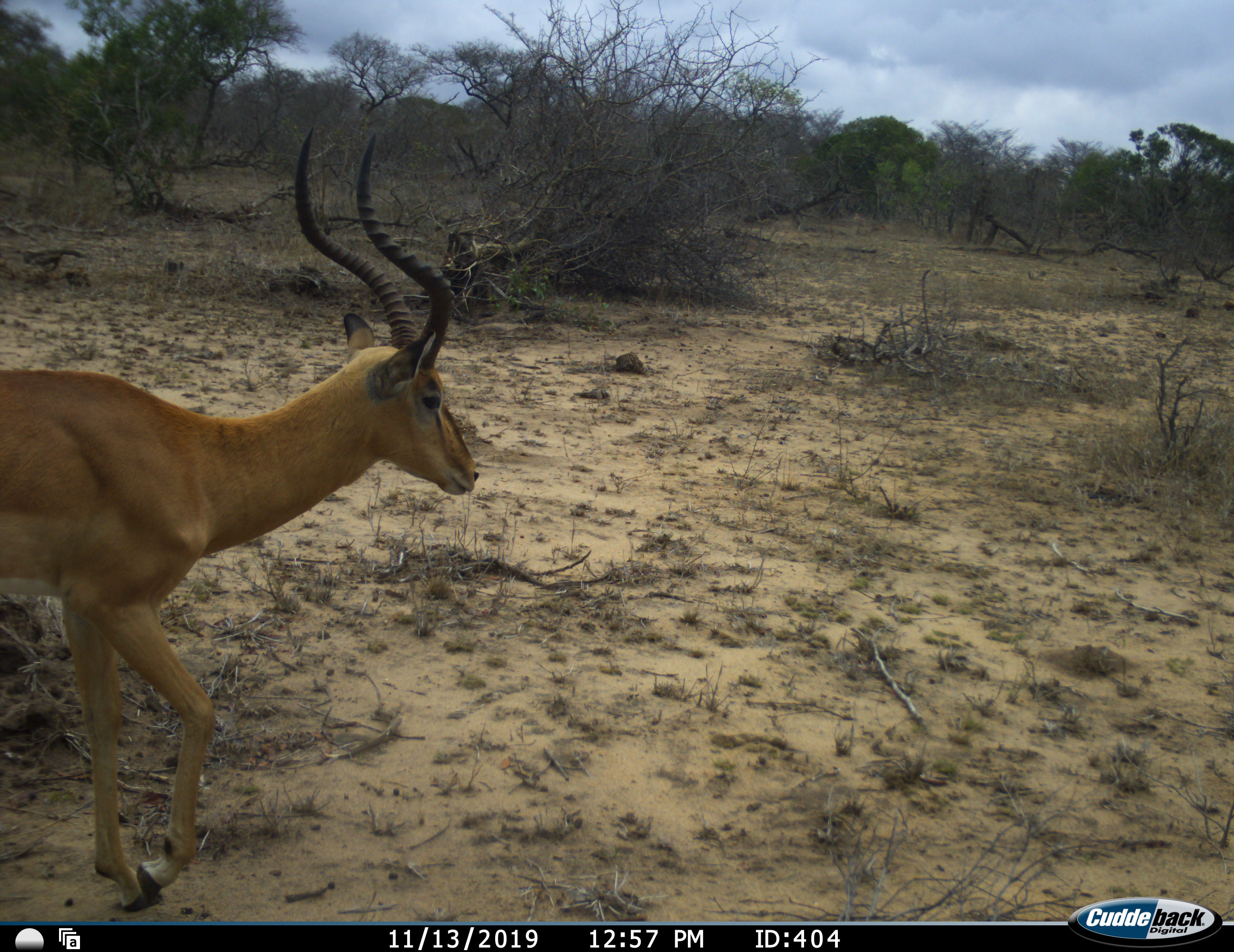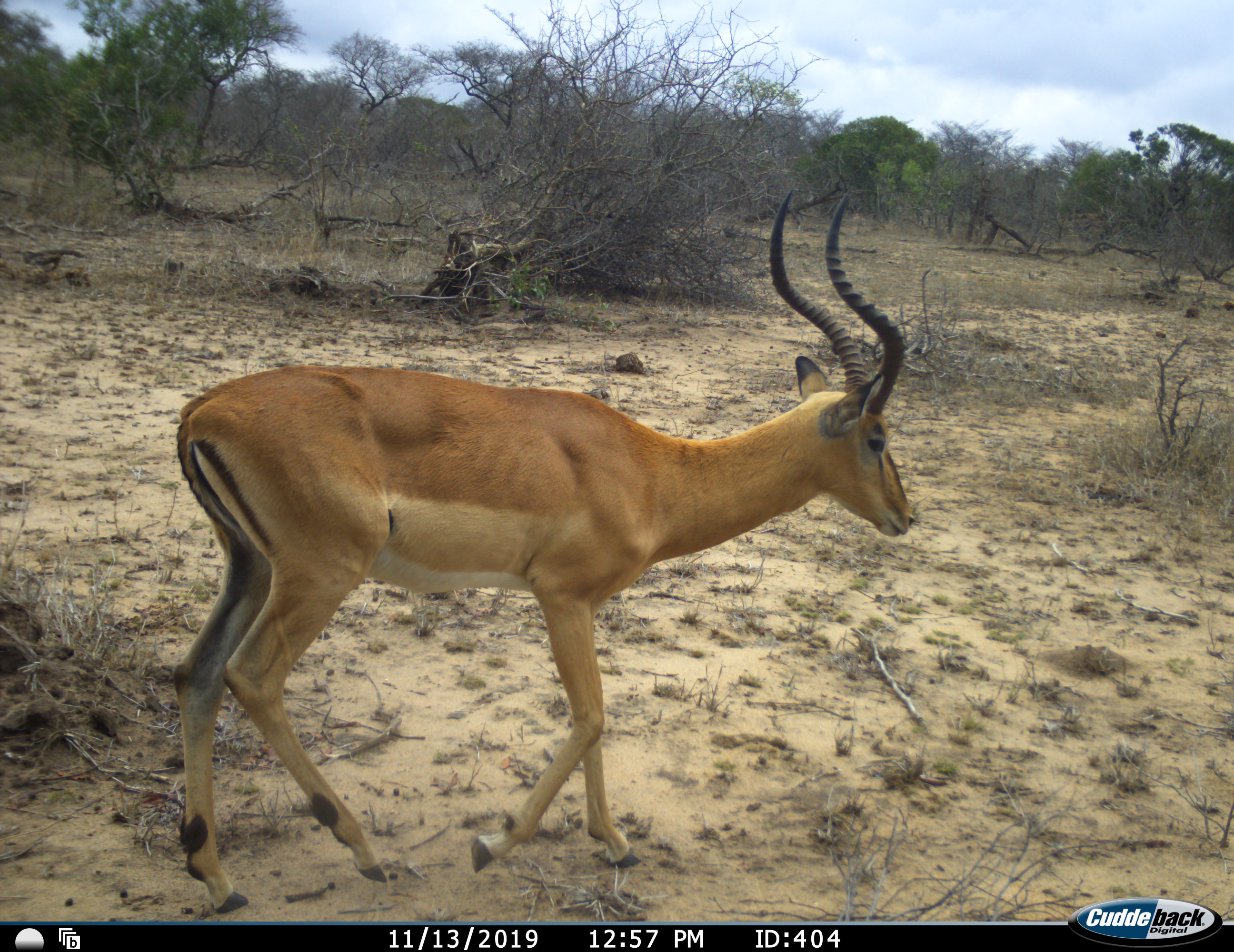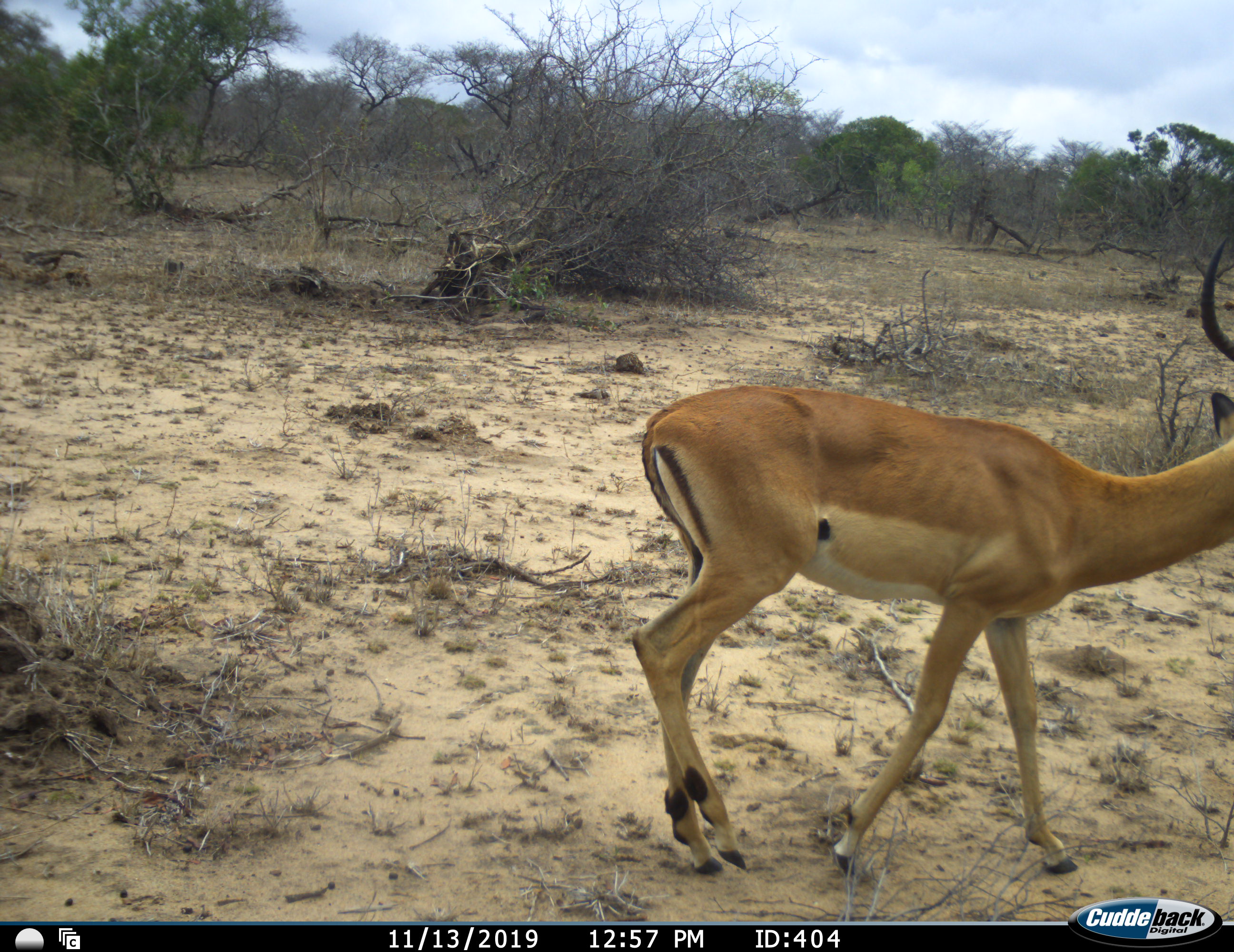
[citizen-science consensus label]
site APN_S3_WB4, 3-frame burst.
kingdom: Animalia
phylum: Chordata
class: Mammalia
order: Artiodactyla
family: Bovidae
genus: Aepyceros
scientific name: Aepyceros melampus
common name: impala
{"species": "impala (Aepyceros melampus)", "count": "1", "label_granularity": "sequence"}